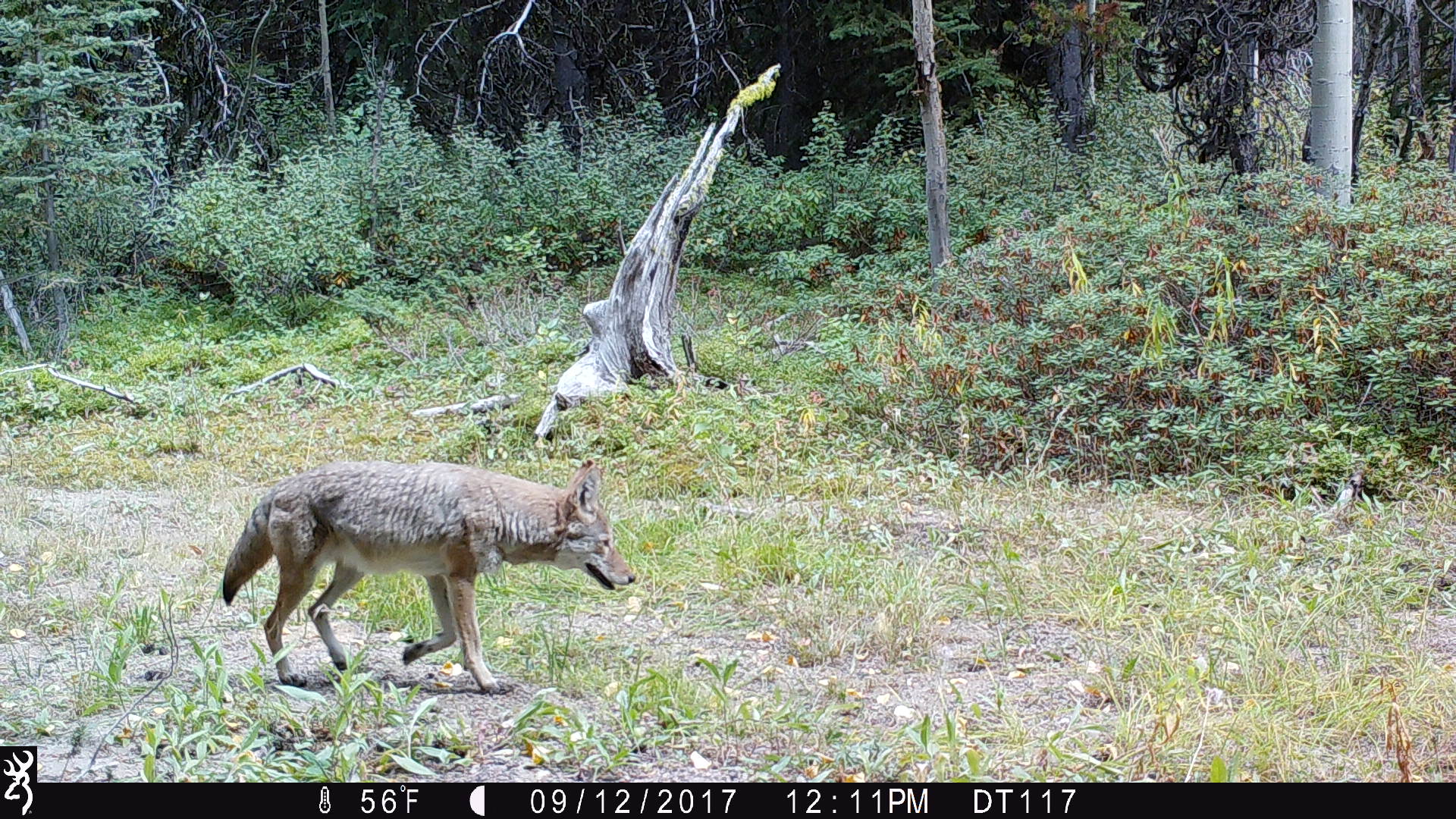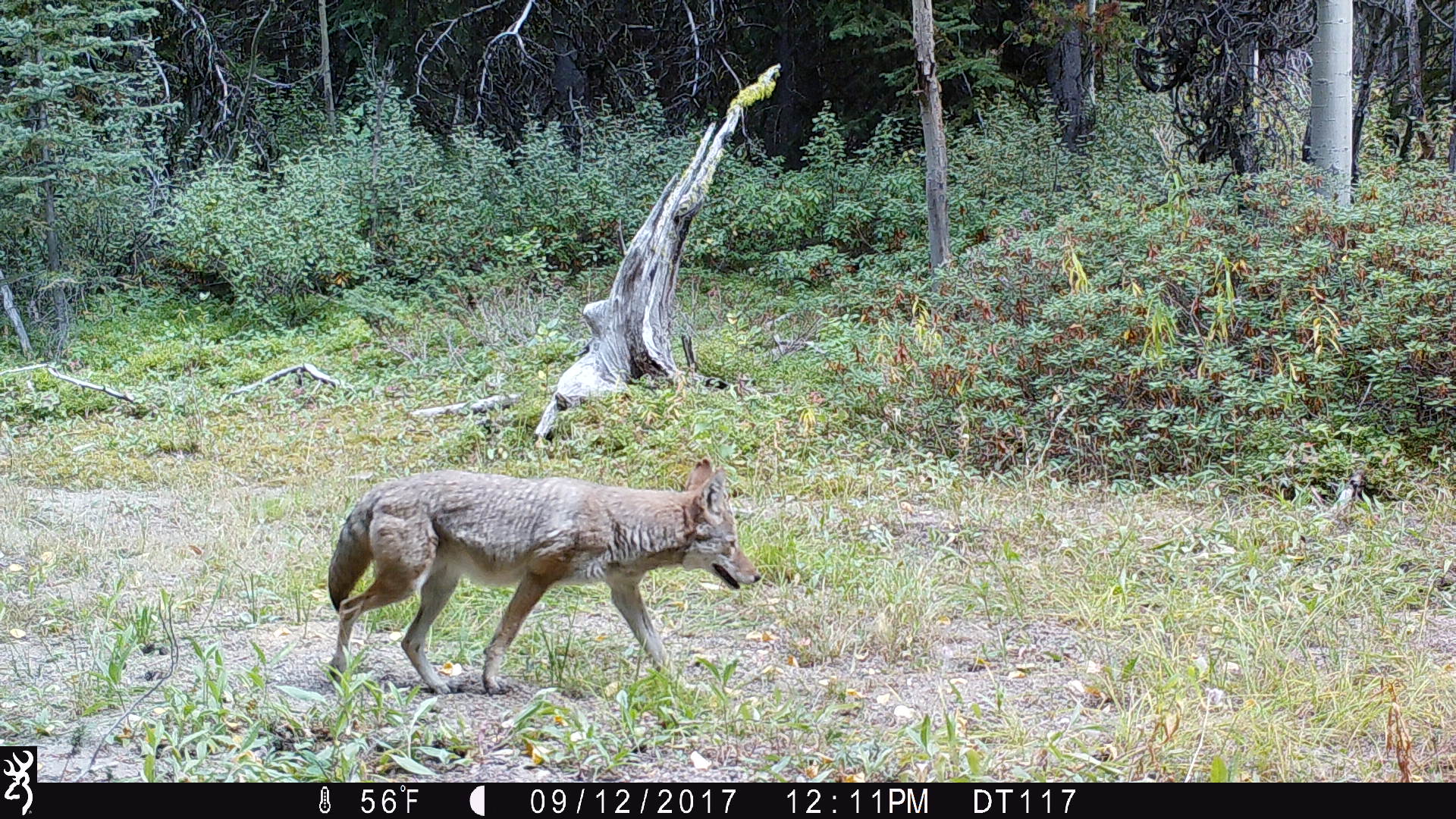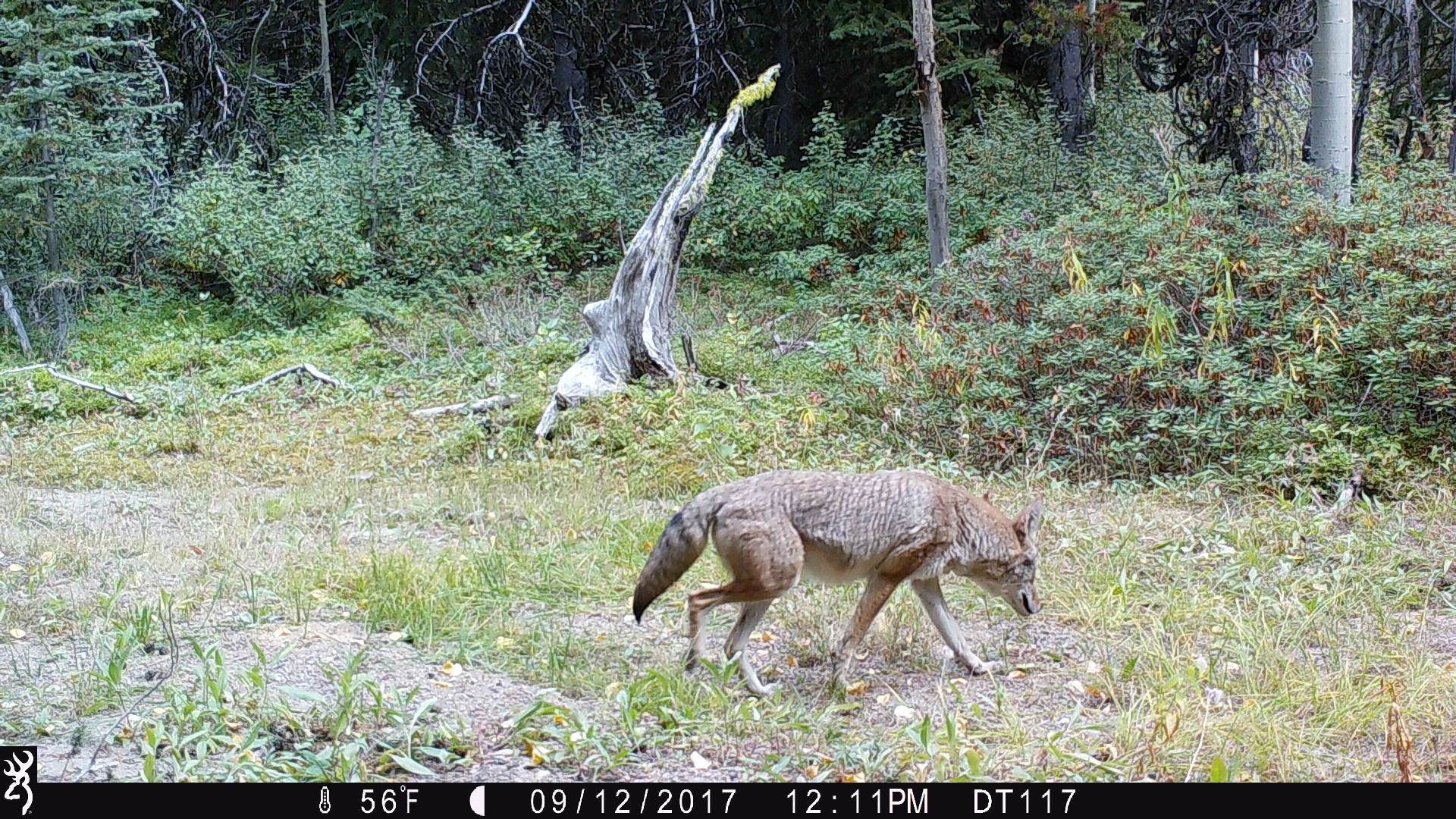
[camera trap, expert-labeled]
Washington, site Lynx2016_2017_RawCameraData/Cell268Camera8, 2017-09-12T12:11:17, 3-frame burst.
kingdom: Animalia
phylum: Chordata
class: Mammalia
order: Carnivora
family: Canidae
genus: Canis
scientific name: Canis latrans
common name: coyote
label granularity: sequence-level